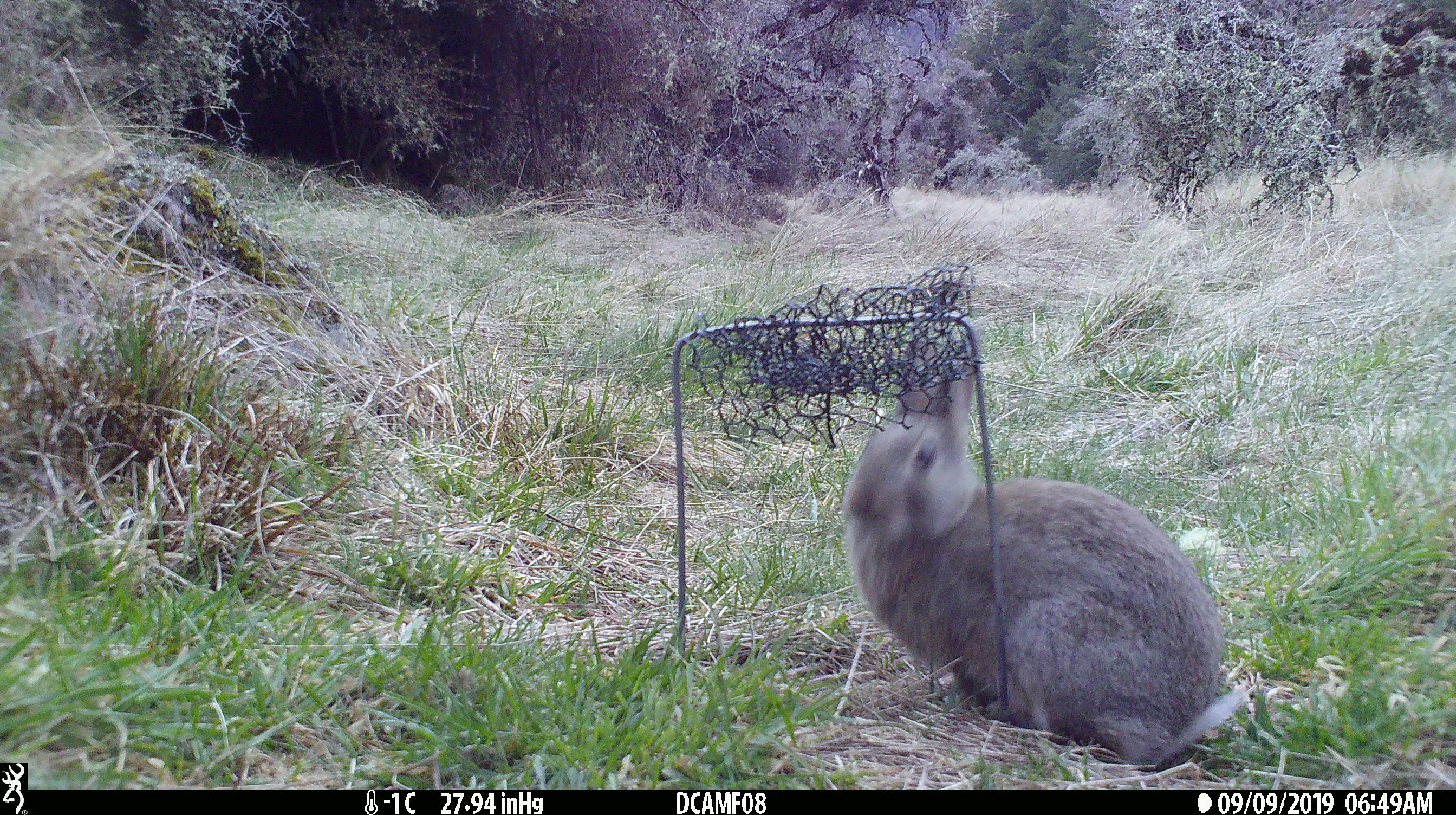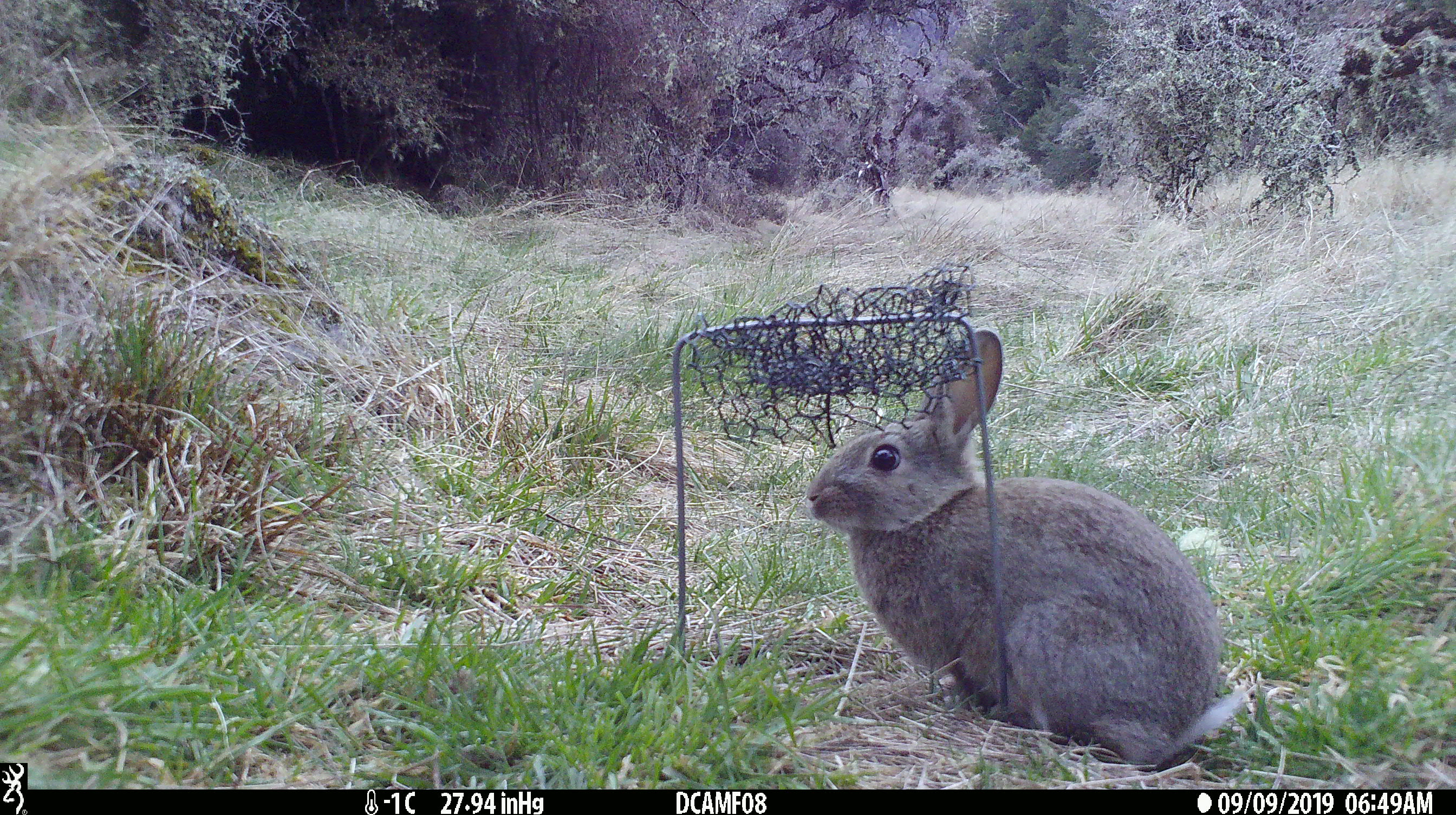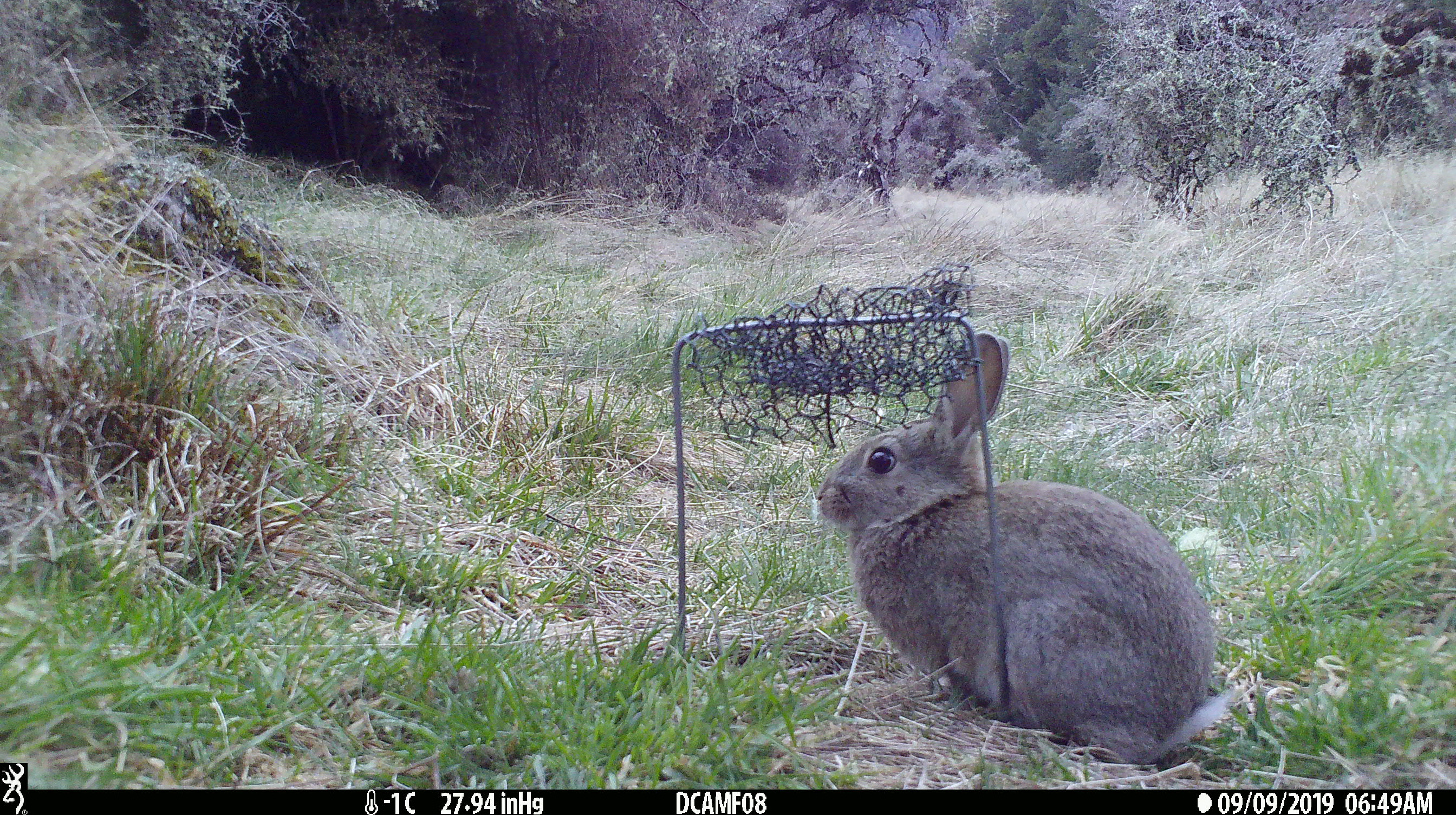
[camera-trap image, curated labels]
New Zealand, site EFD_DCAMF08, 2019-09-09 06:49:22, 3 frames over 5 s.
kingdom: Animalia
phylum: Chordata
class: Mammalia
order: Lagomorpha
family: Leporidae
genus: Oryctolagus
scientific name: Oryctolagus cuniculus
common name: european rabbit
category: rabbit